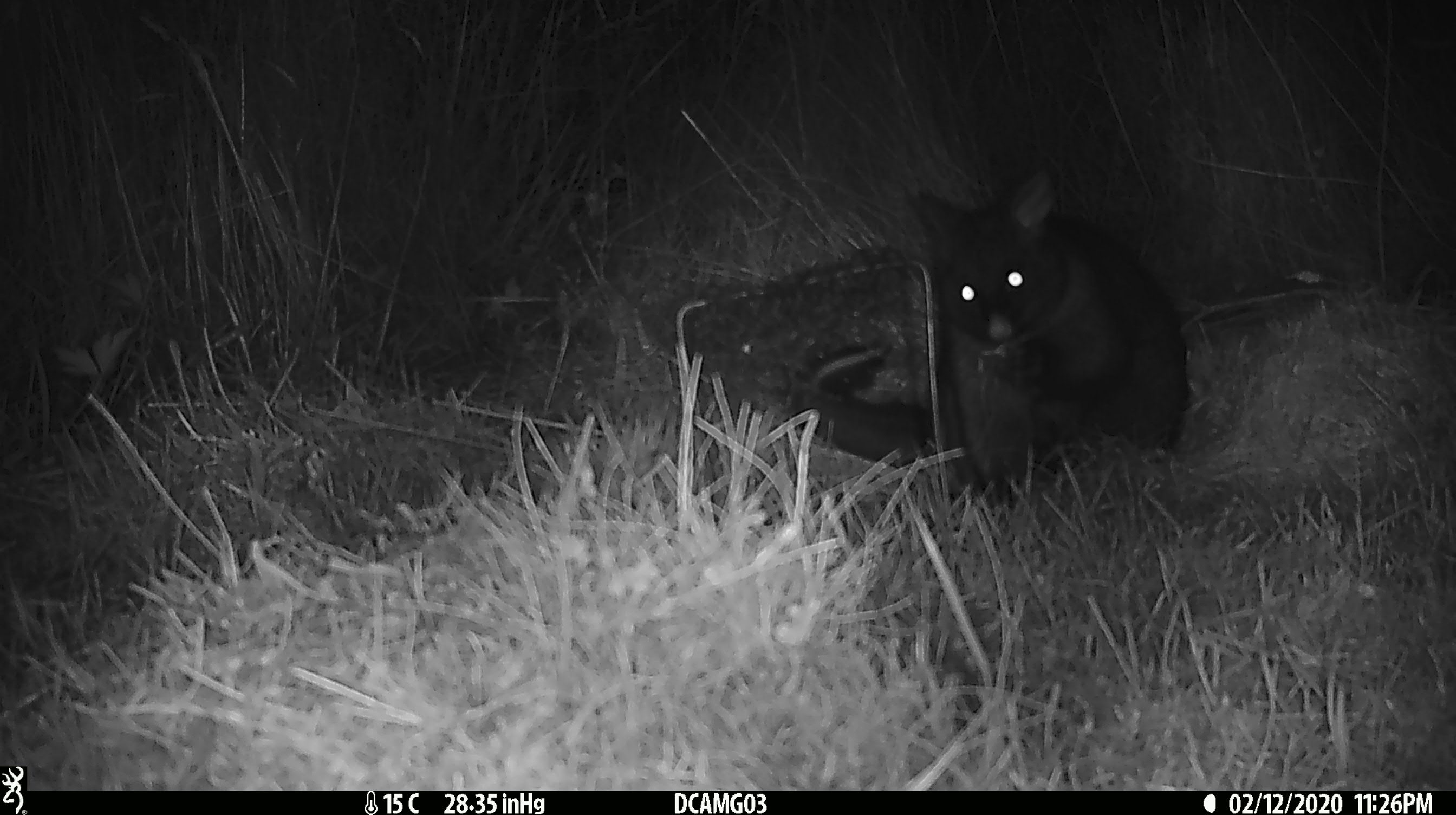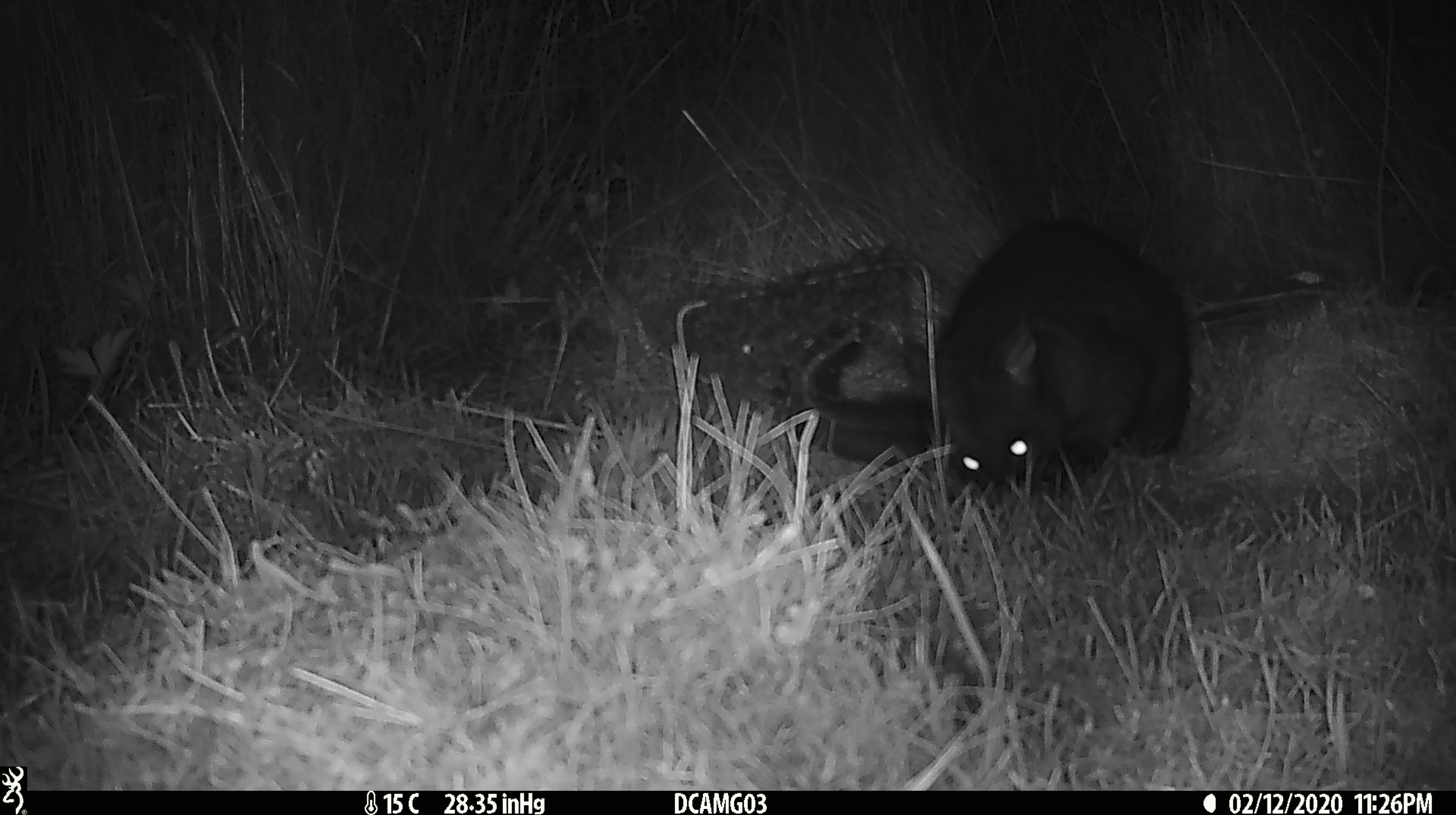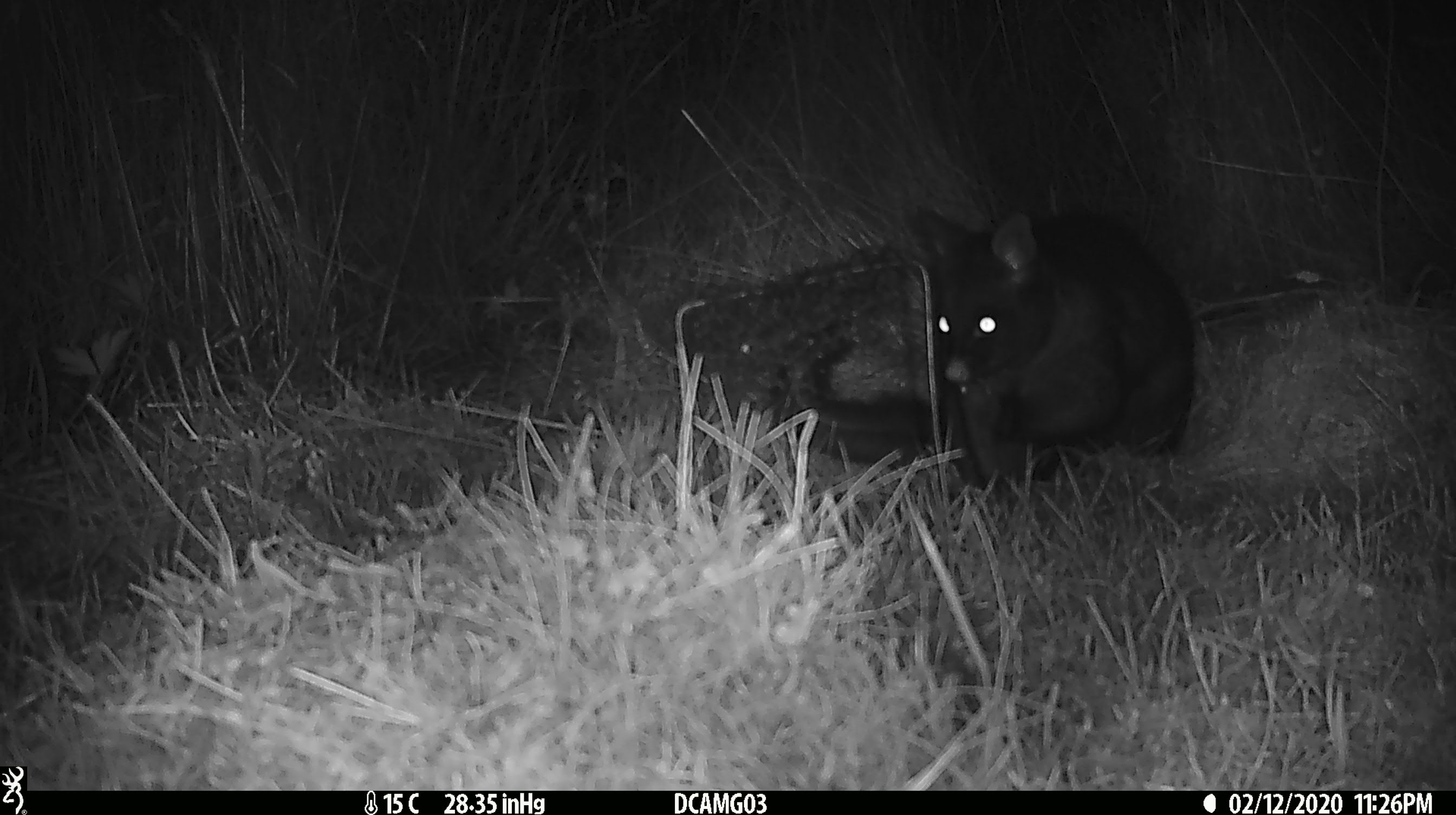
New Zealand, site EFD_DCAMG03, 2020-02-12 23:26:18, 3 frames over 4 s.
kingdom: Animalia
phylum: Chordata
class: Mammalia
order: Diprotodontia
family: Phalangeridae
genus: Trichosurus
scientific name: Trichosurus vulpecula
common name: common brushtail possum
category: possum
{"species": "possum (common brushtail possum) (Trichosurus vulpecula)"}